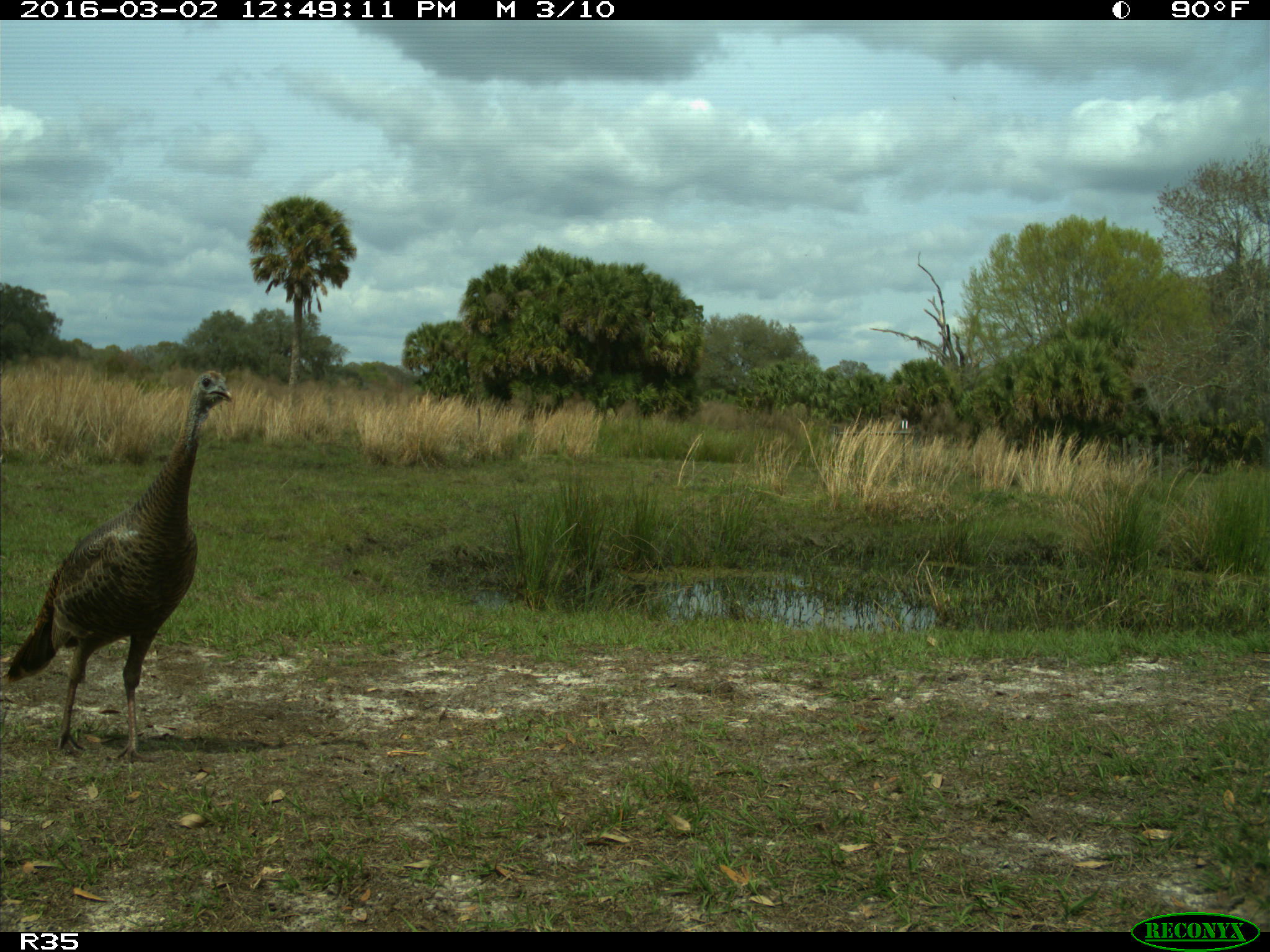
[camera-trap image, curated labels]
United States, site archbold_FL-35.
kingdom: Animalia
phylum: Chordata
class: Aves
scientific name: Aves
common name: birds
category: unidentified bird